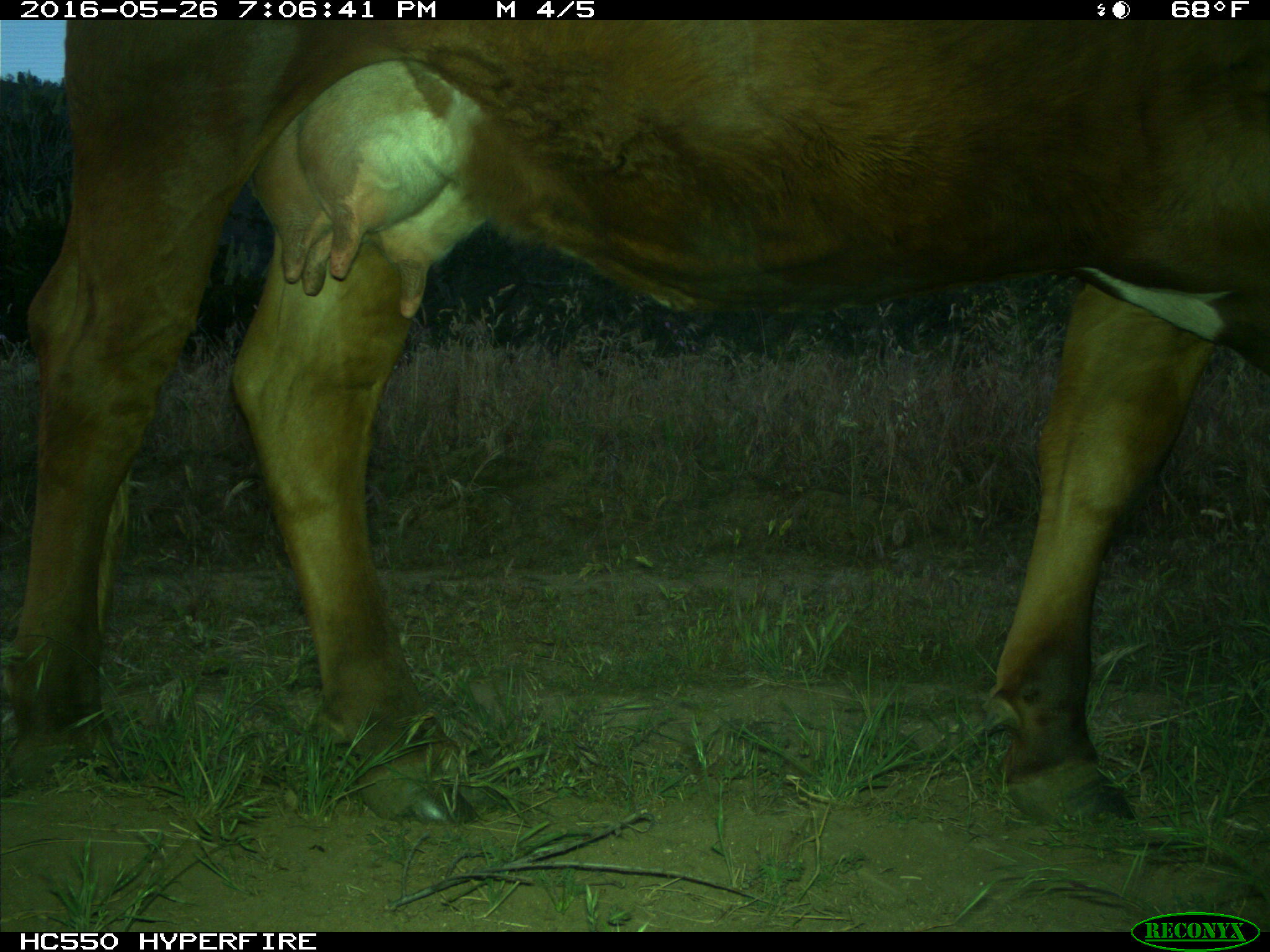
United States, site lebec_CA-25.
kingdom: Animalia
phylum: Chordata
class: Mammalia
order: Artiodactyla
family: Bovidae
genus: Bos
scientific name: Bos taurus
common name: domestic cow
Bos taurus (domestic cow).